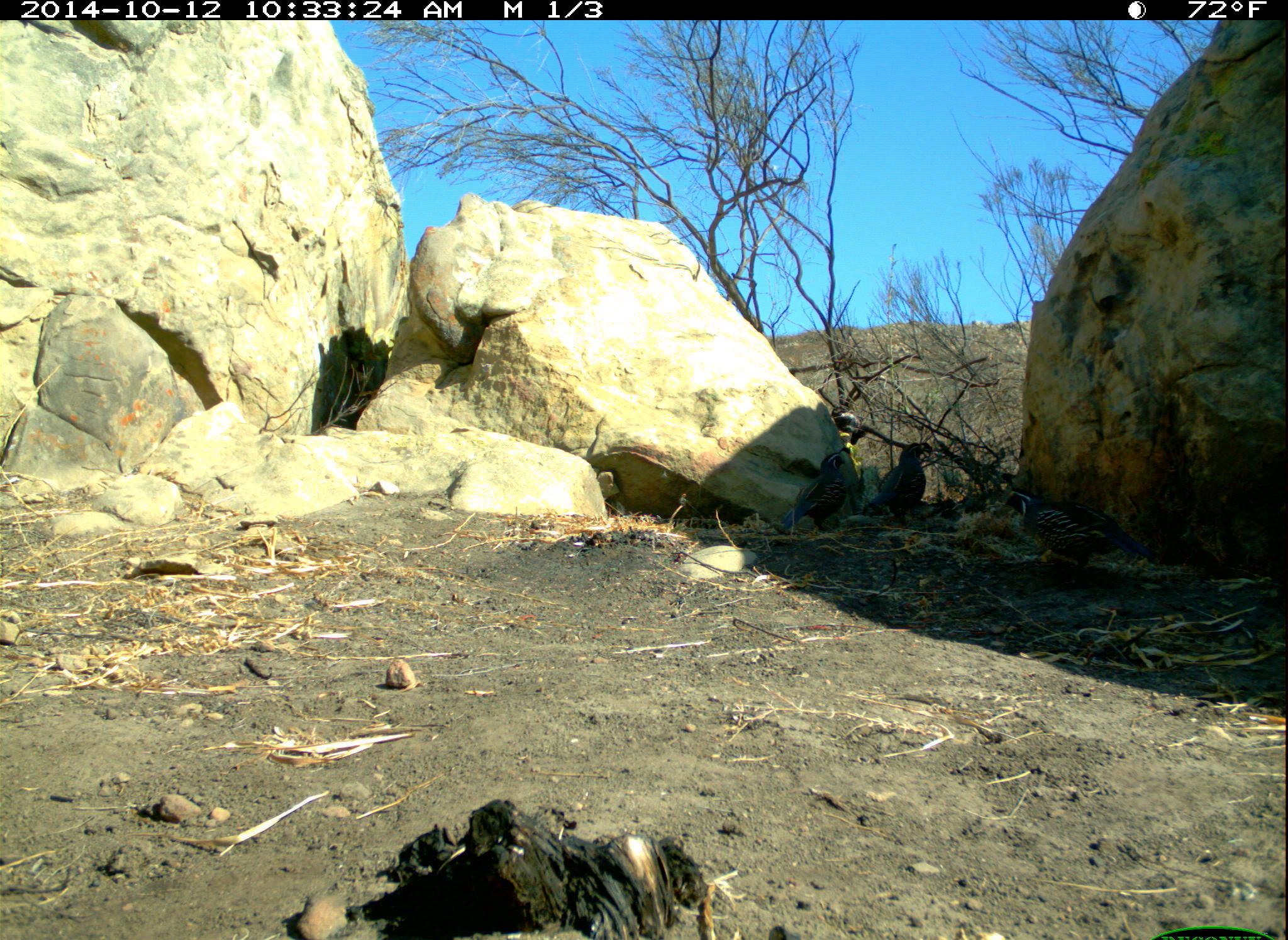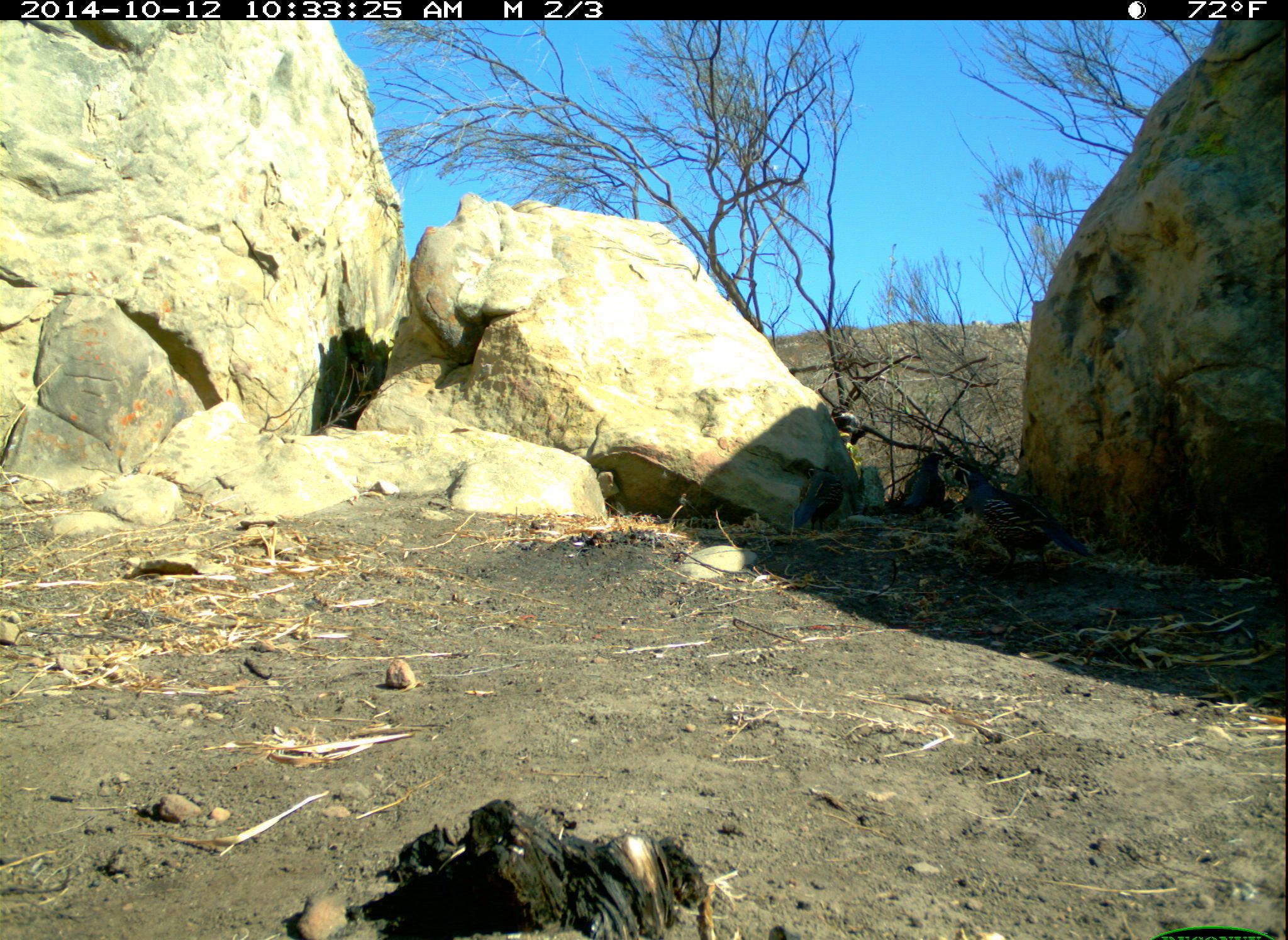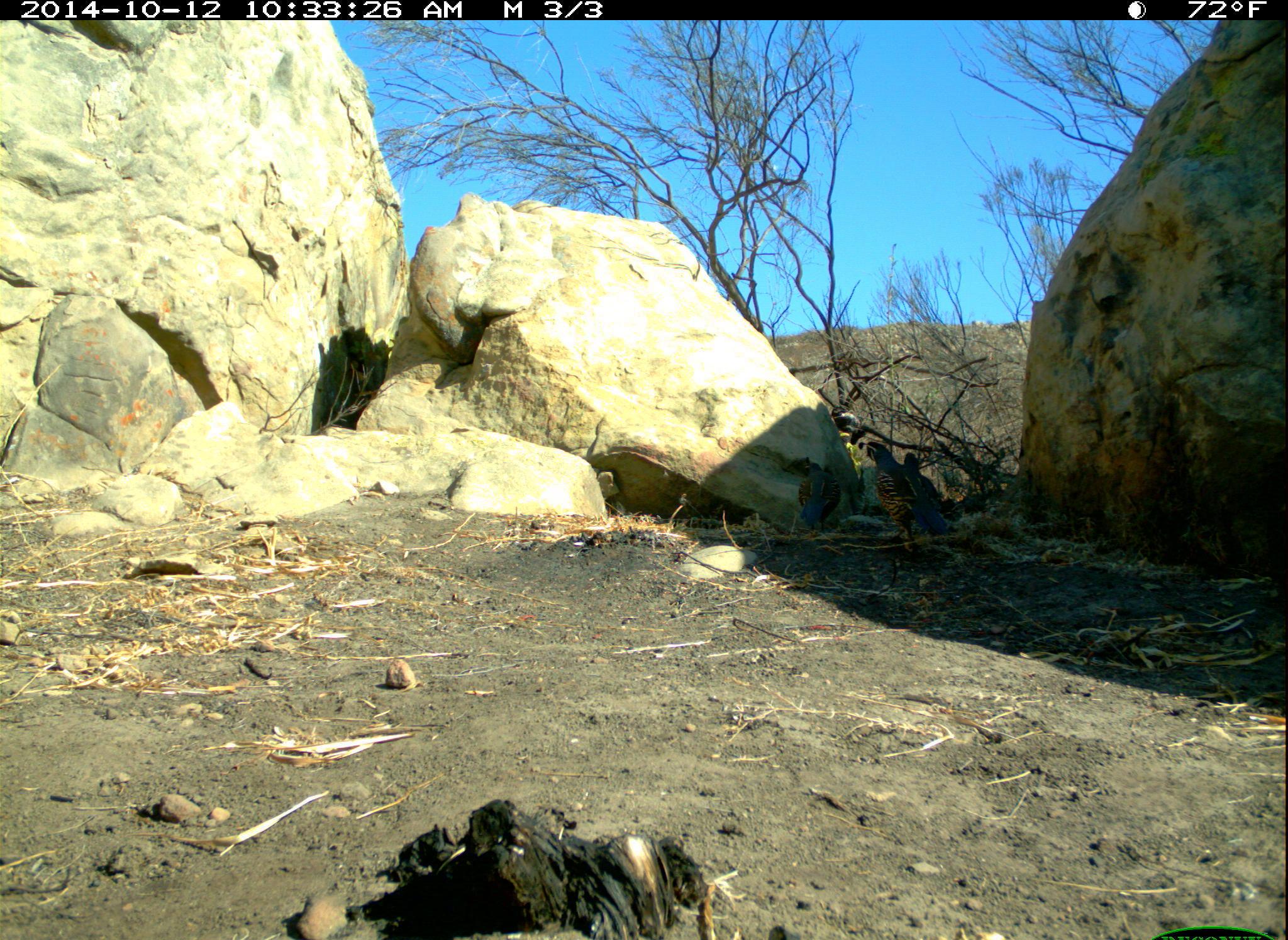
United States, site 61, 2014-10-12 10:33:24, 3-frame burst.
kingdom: Animalia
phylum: Chordata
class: Aves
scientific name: Aves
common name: bird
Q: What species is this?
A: Bird (Aves).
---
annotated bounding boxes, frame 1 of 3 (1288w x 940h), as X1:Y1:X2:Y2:
bird: 1000:474:1153:577; 863:435:942:523; 778:452:856:540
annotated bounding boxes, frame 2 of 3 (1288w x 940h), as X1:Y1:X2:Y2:
bird: 952:446:1099:573; 789:451:857:532; 898:448:950:522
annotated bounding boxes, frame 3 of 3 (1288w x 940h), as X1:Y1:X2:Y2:
bird: 861:437:950:550; 791:454:847:544